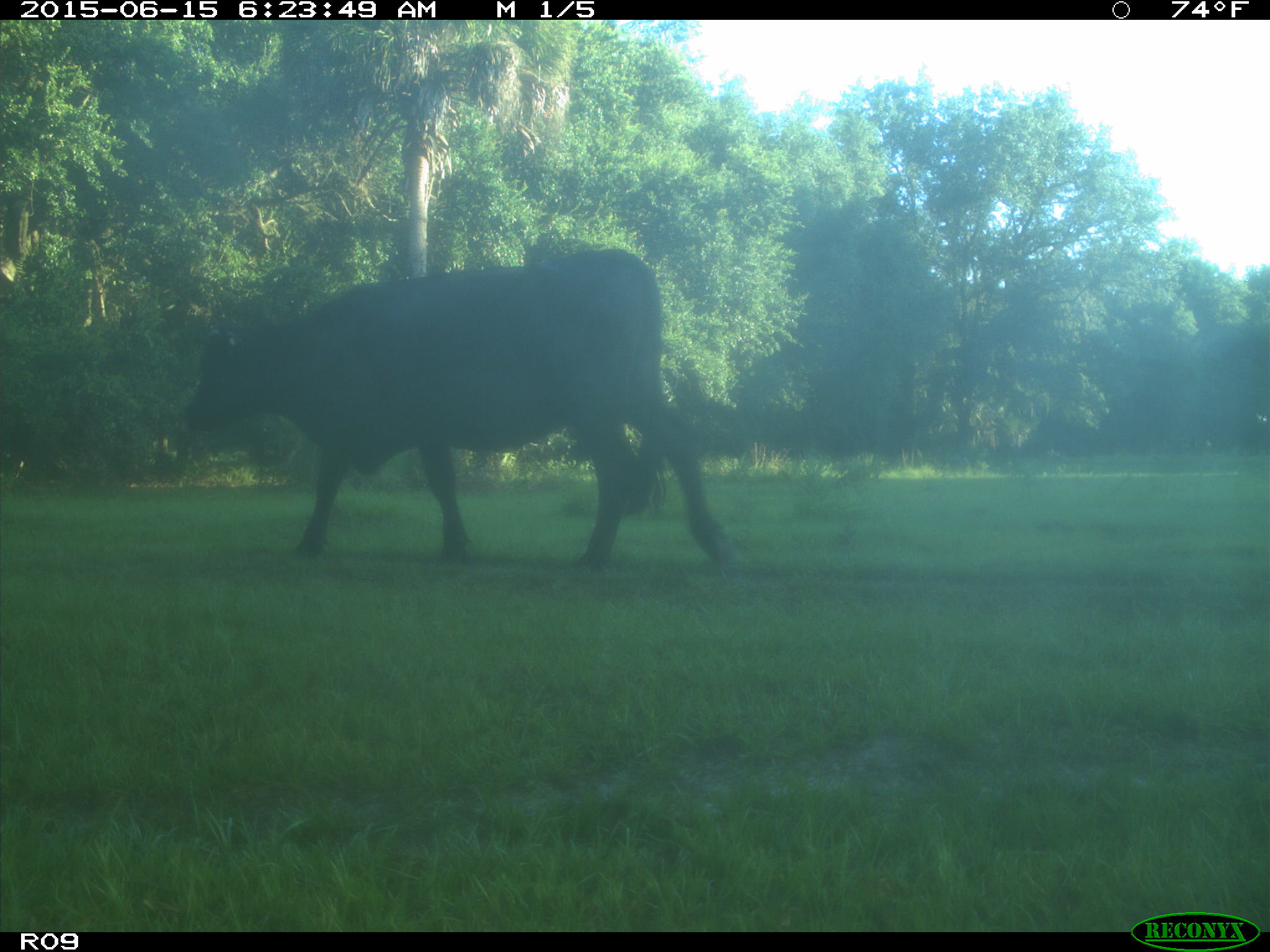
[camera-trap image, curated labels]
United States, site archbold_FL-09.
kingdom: Animalia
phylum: Chordata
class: Mammalia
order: Artiodactyla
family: Bovidae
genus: Bos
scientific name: Bos taurus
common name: domestic cow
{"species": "Bos taurus (domestic cow)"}